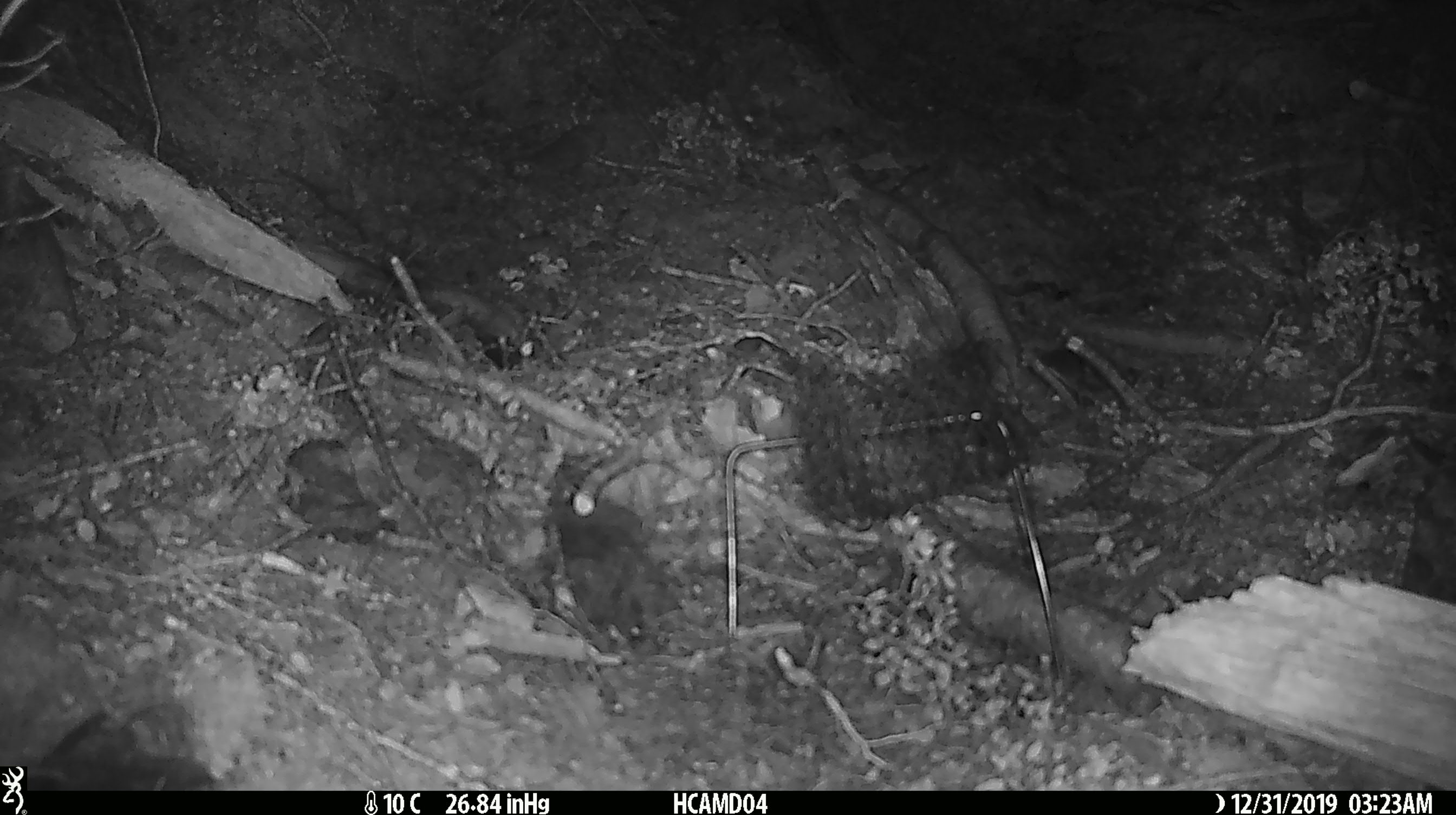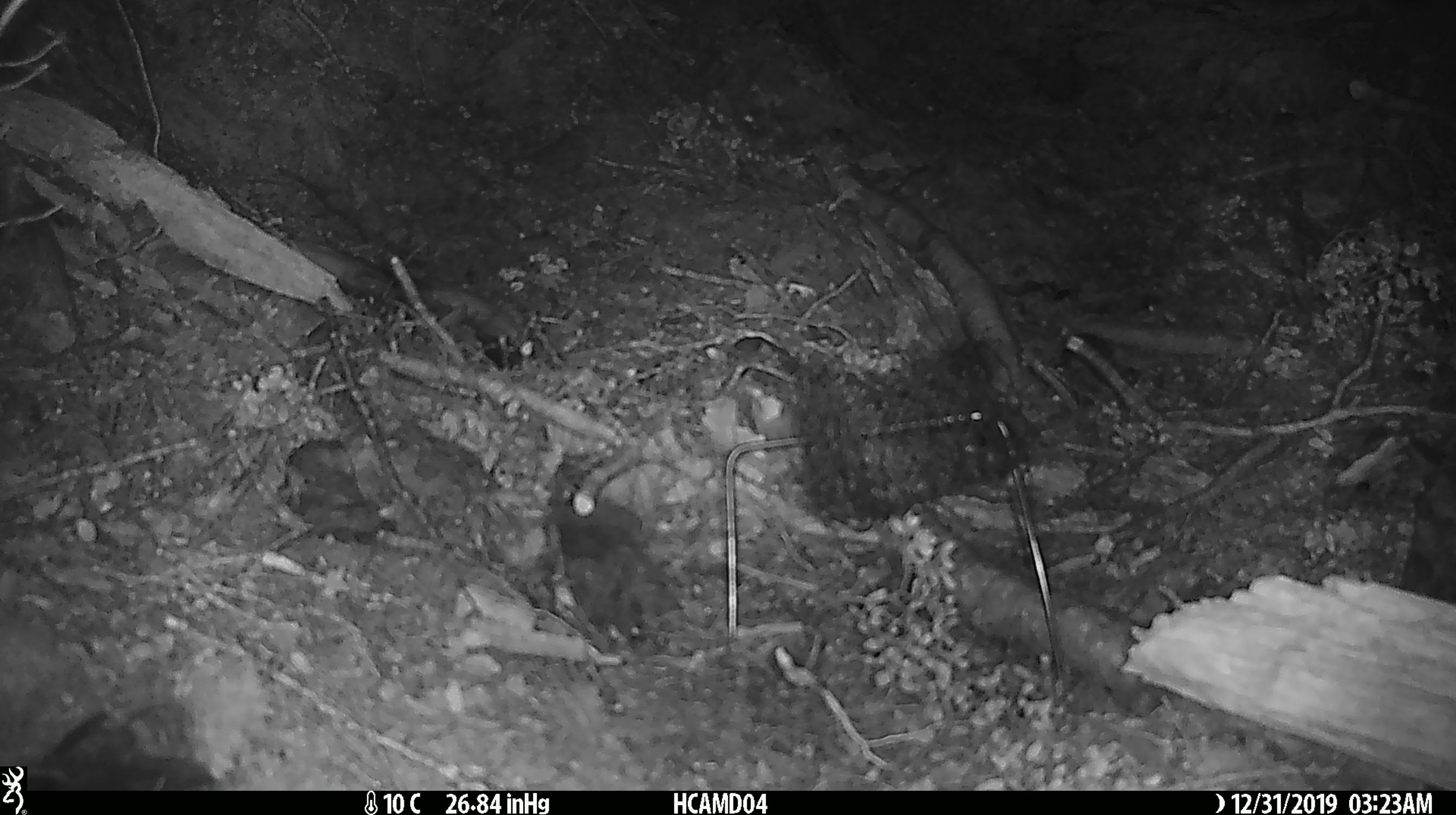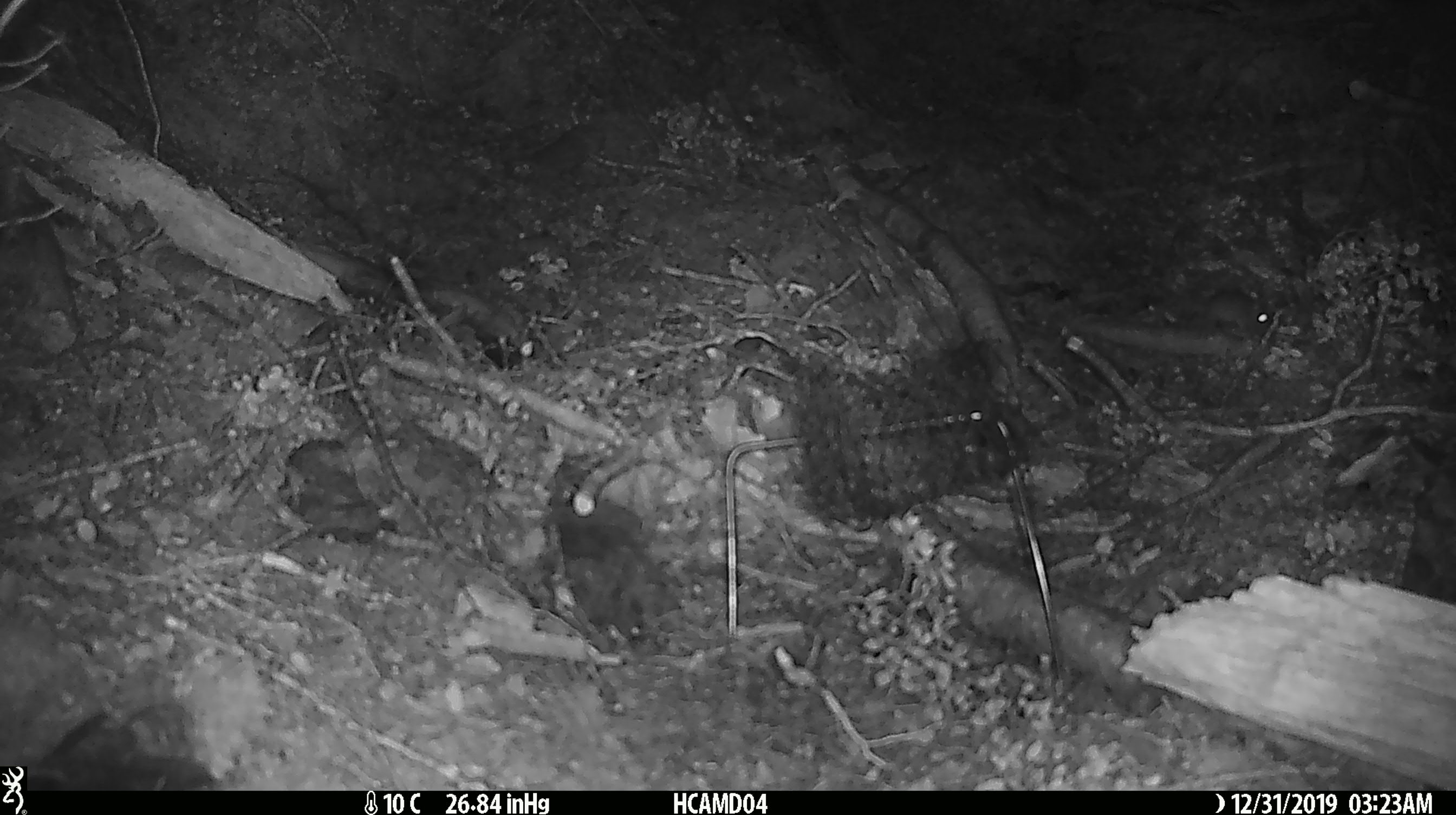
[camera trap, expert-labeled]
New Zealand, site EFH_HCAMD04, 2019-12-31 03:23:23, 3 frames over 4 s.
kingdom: Animalia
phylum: Chordata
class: Mammalia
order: Rodentia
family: Muridae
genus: Mus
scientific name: Mus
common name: mouse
Mouse (Mus).